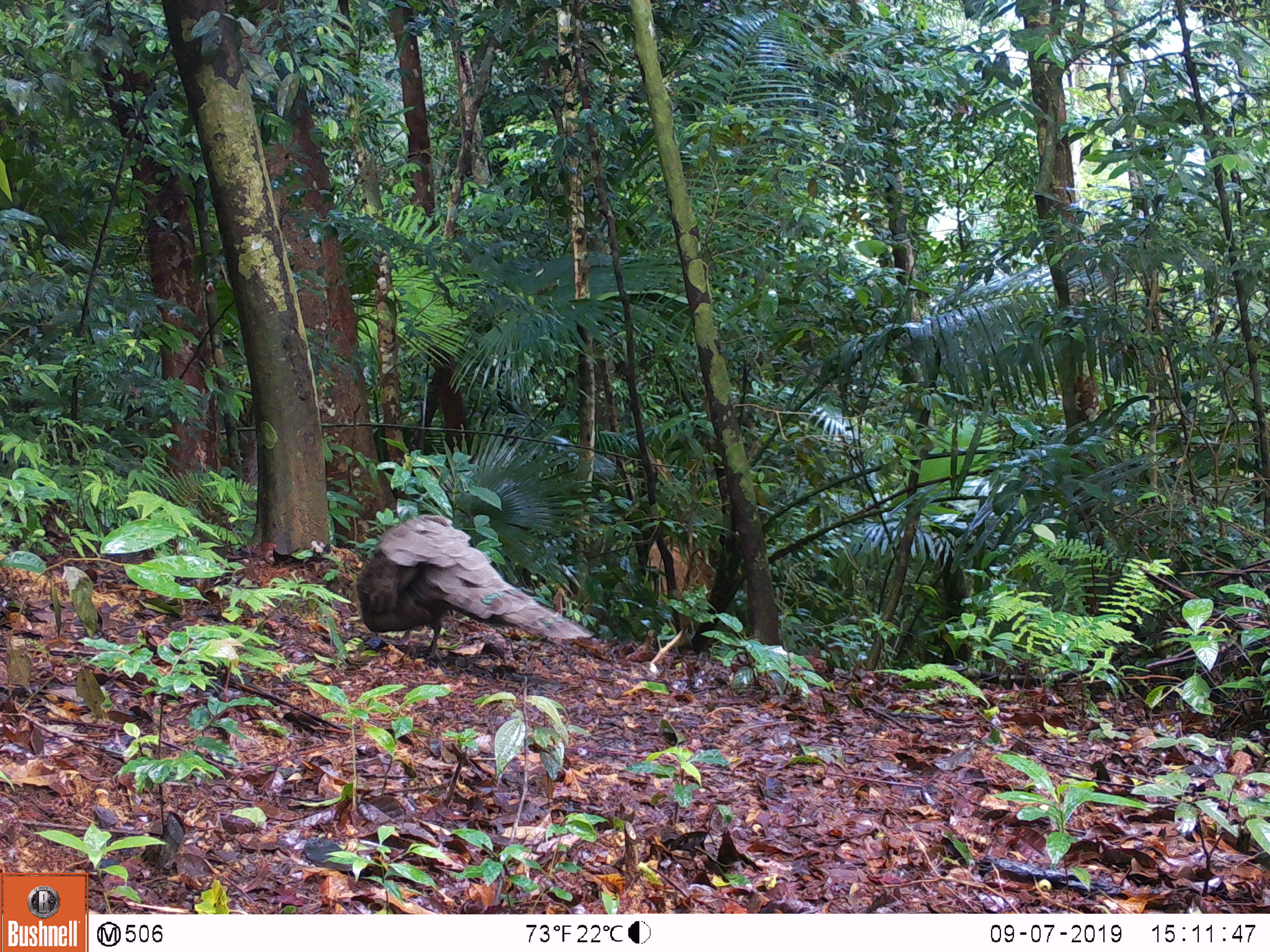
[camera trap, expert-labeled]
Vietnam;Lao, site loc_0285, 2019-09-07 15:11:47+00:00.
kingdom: Animalia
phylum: Chordata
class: Aves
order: Galliformes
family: Phasianidae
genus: Polyplectron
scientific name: Polyplectron bicalcaratum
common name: gray peacock-pheasant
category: grey peacock pheasant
Grey peacock pheasant (gray peacock-pheasant) (Polyplectron bicalcaratum). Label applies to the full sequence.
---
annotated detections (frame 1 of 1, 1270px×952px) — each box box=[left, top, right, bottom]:
grey peacock pheasant: box=[355, 515, 594, 664]